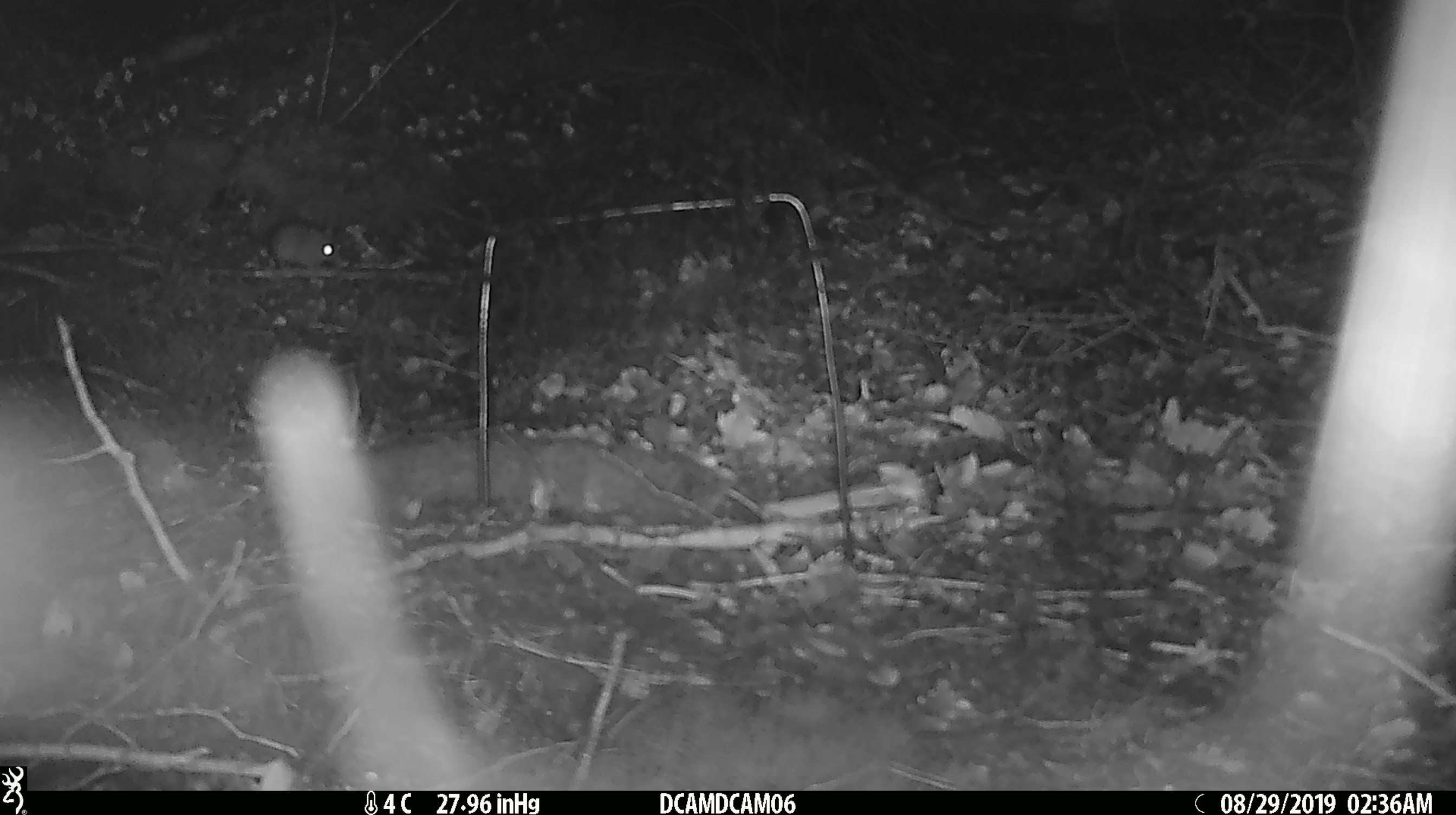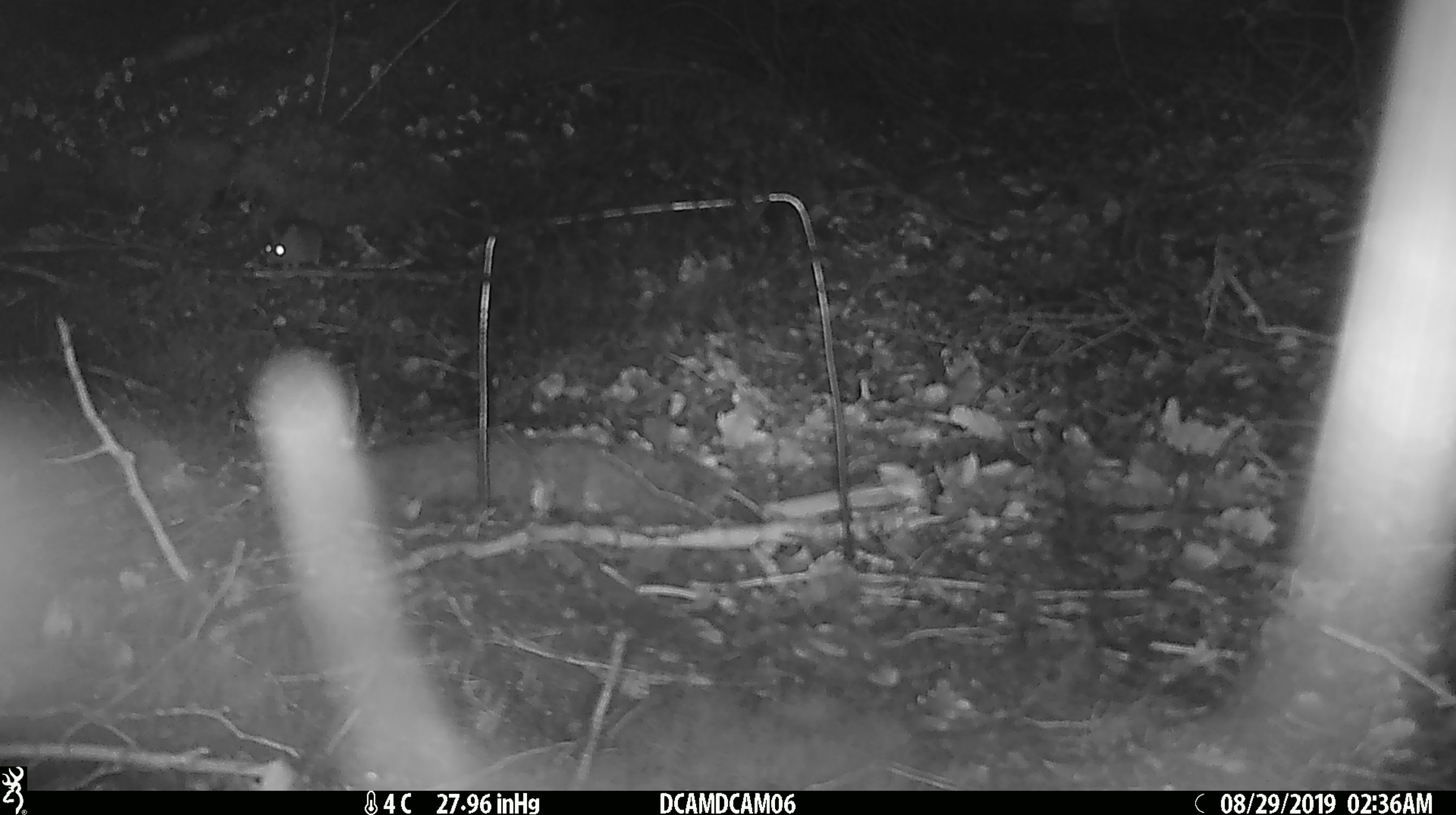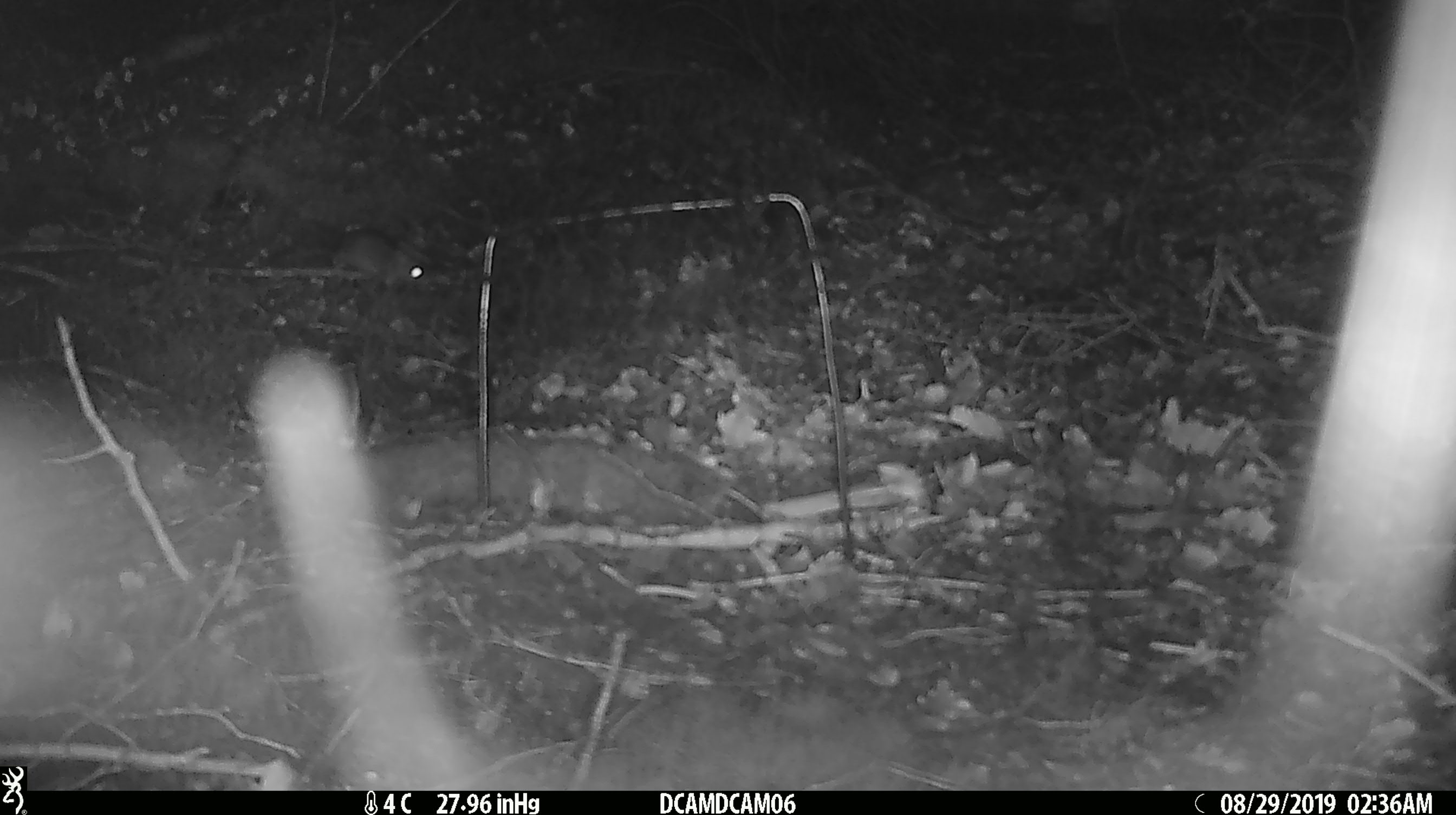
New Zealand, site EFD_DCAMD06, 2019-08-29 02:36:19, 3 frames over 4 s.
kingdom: Animalia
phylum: Chordata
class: Mammalia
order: Rodentia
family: Muridae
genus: Mus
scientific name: Mus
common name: mouse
Mouse (Mus).